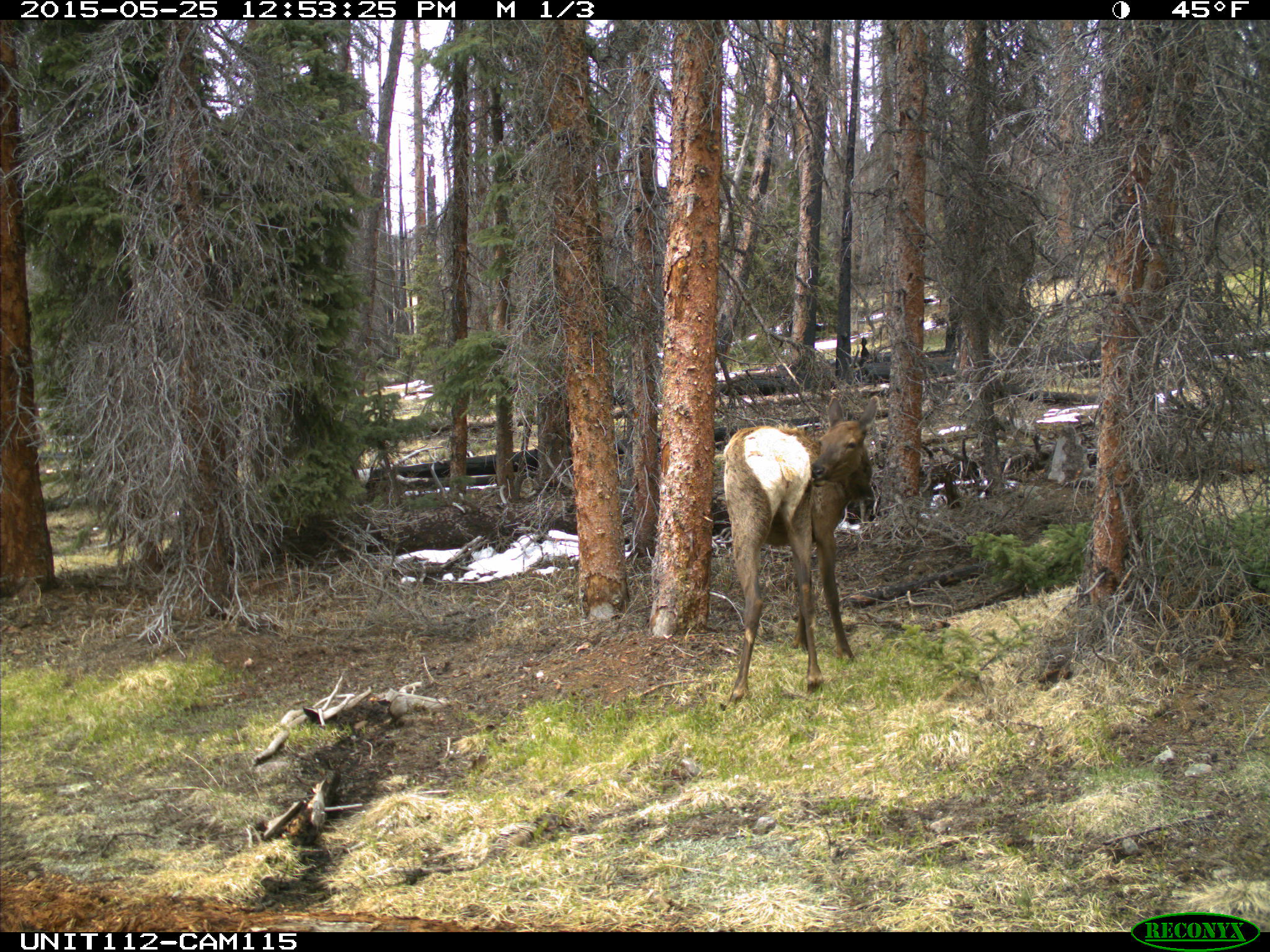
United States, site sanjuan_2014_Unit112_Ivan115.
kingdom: Animalia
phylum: Chordata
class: Mammalia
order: Artiodactyla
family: Cervidae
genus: Cervus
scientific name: Cervus elaphus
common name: red deer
Cervus elaphus (red deer).